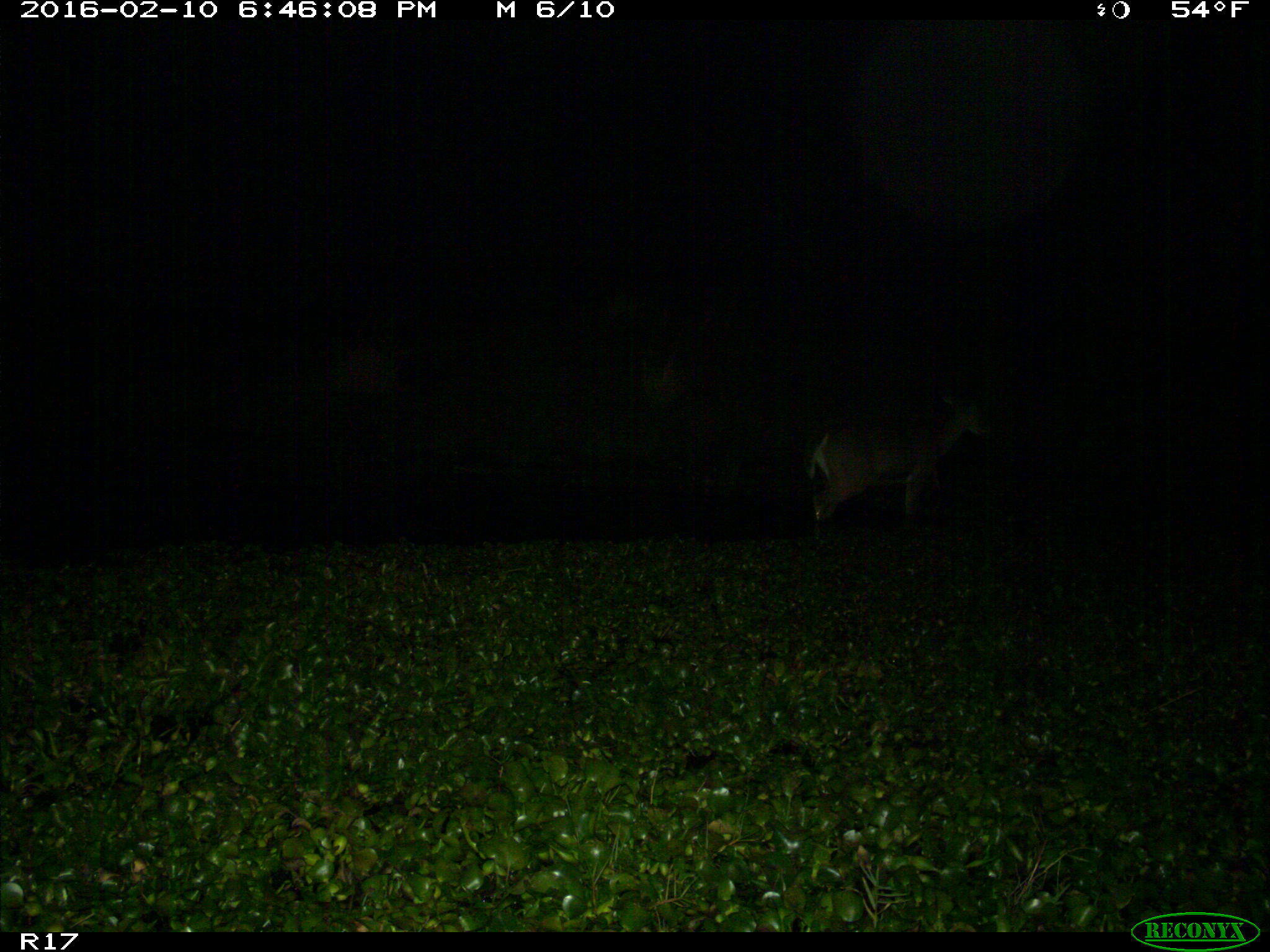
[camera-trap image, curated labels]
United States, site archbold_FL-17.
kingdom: Animalia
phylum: Chordata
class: Mammalia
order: Artiodactyla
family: Cervidae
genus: Odocoileus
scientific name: Odocoileus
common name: deer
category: unidentified deer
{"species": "unidentified deer (deer) (Odocoileus)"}